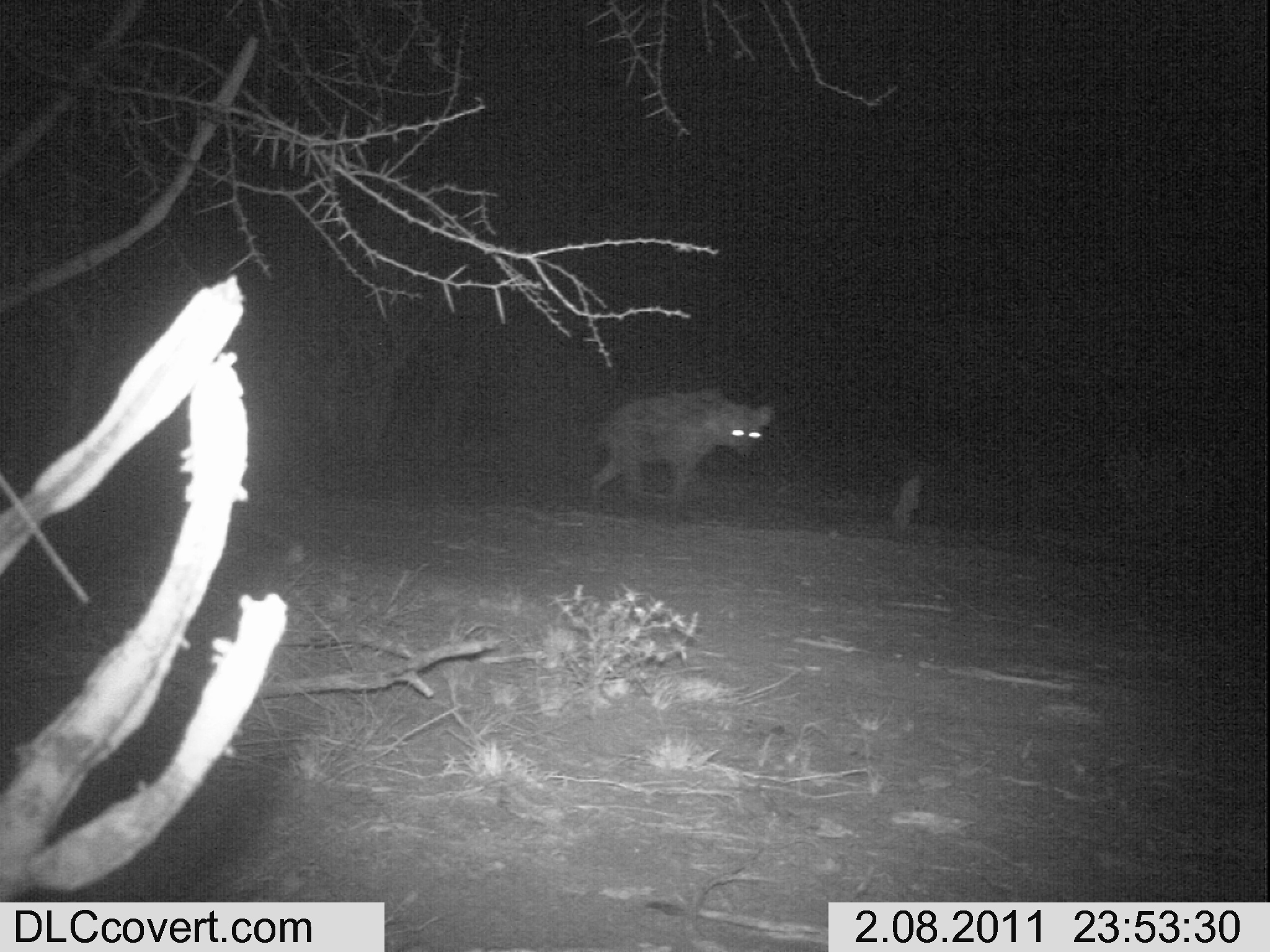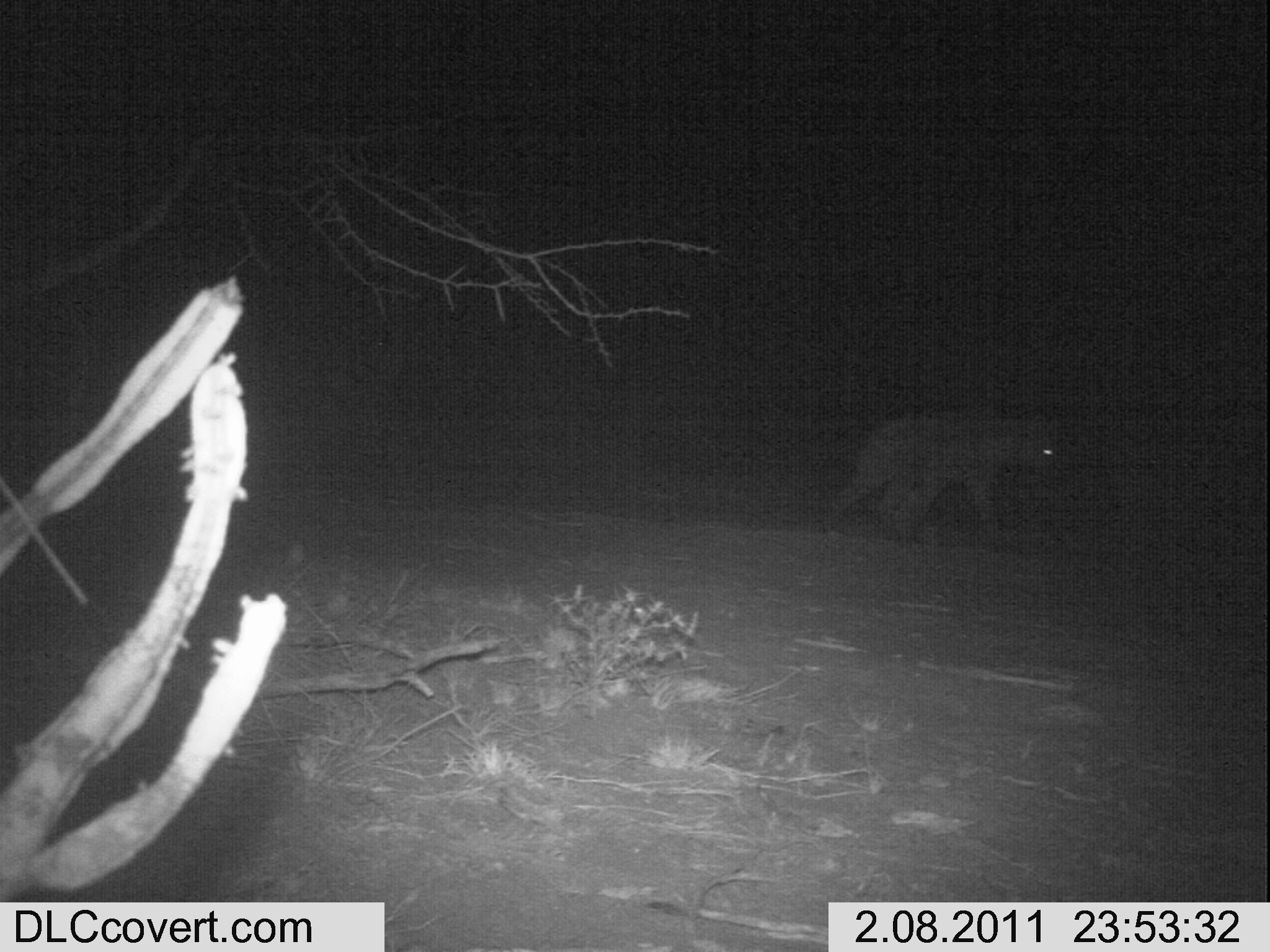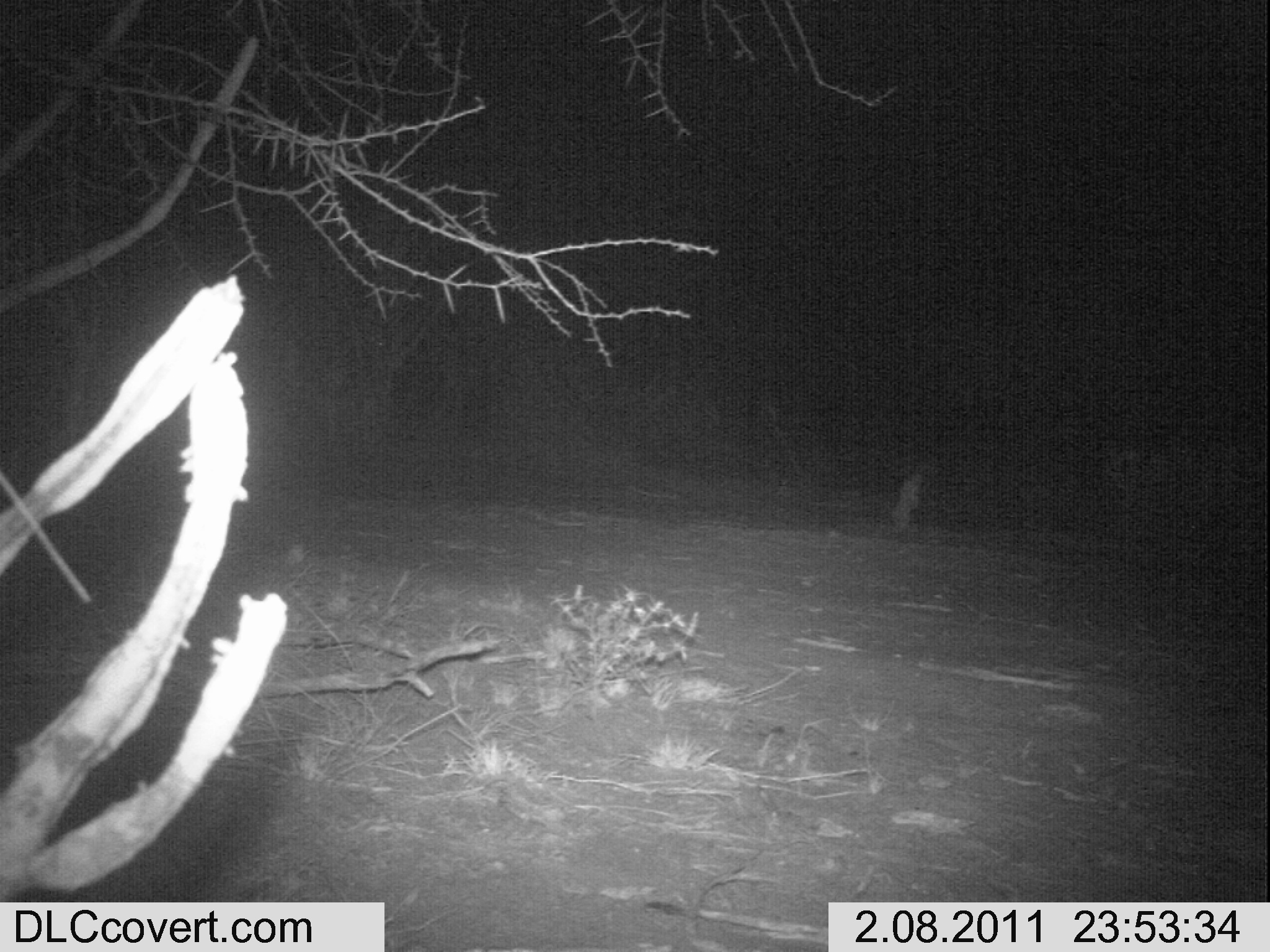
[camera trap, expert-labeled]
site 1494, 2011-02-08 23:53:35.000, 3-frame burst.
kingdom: Animalia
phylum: Chordata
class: Mammalia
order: Carnivora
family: Hyaenidae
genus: Crocuta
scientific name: Crocuta crocuta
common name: spotted hyena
Crocuta crocuta (spotted hyena), count 1.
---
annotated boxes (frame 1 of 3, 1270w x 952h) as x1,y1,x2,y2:
crocuta crocuta: 588,389,772,513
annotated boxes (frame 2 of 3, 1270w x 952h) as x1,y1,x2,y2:
crocuta crocuta: 829,416,1061,542